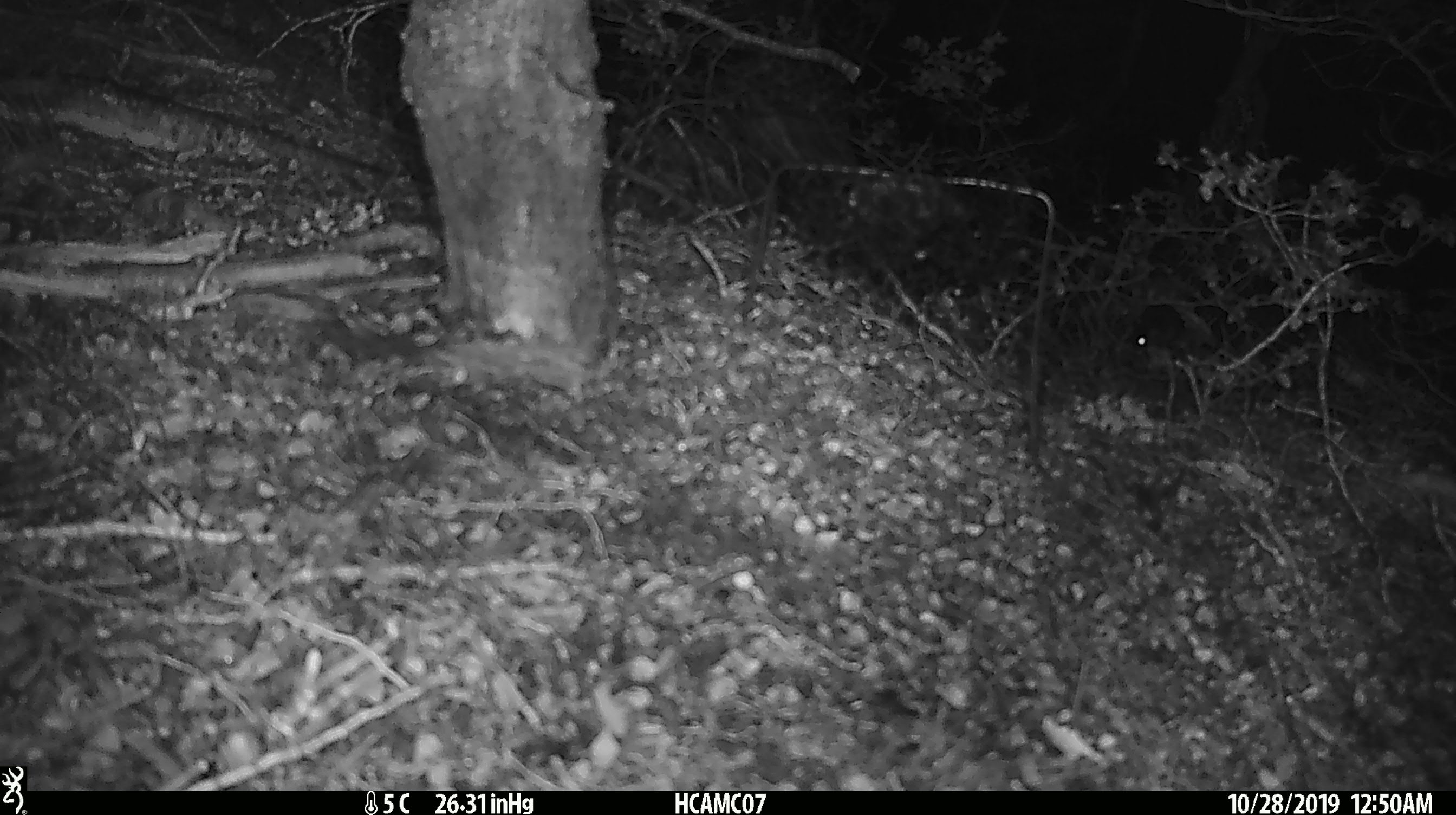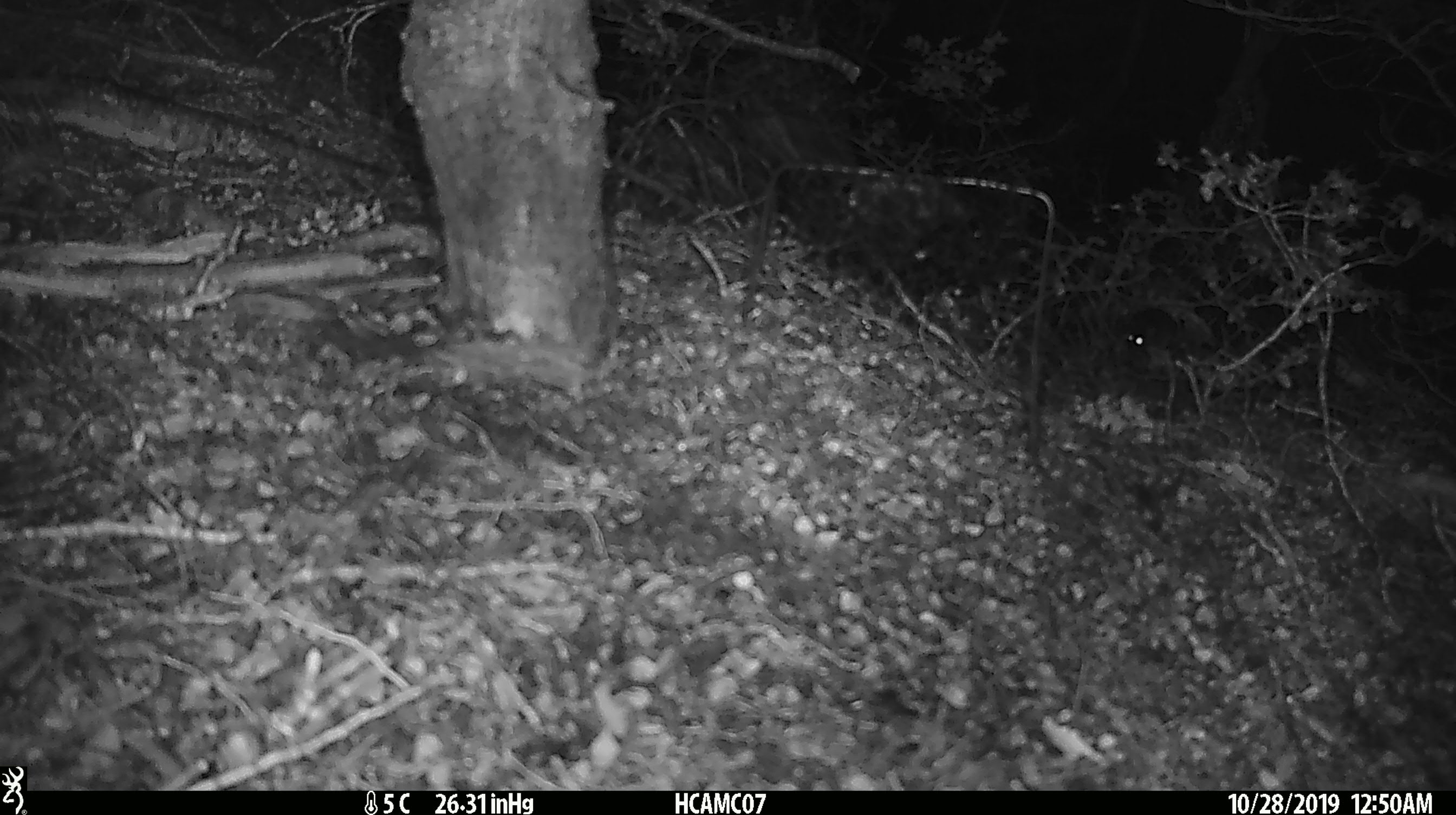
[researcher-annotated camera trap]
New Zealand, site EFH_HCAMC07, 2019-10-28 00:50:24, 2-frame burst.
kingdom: Animalia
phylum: Chordata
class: Mammalia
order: Rodentia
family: Muridae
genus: Mus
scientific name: Mus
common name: mouse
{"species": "mouse (Mus)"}